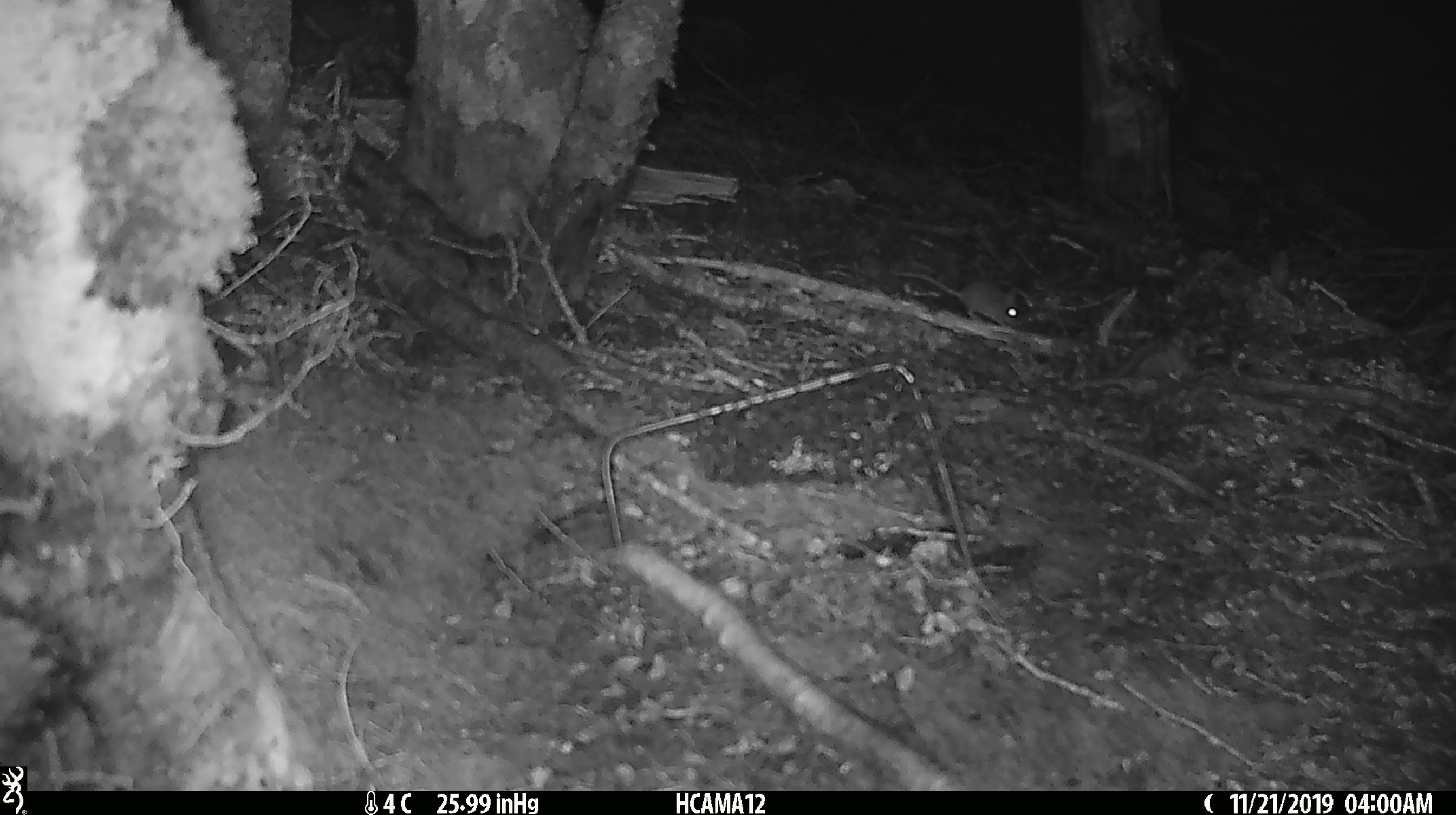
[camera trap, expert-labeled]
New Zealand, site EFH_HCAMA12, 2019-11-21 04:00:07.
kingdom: Animalia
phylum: Chordata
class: Mammalia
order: Rodentia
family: Muridae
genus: Mus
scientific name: Mus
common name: mouse